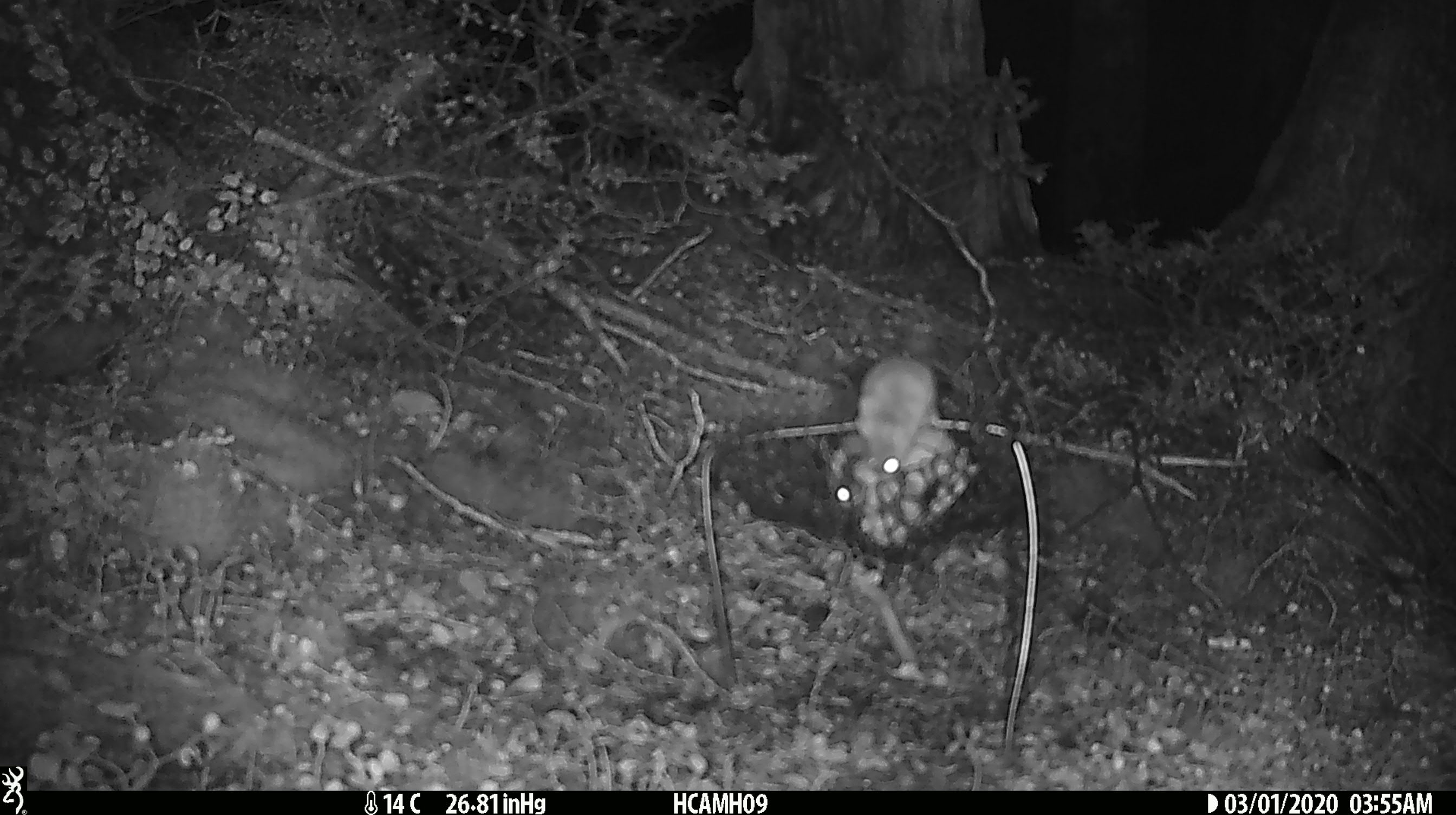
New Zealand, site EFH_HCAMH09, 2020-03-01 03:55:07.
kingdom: Animalia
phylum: Chordata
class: Mammalia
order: Rodentia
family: Muridae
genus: Mus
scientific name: Mus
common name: mouse